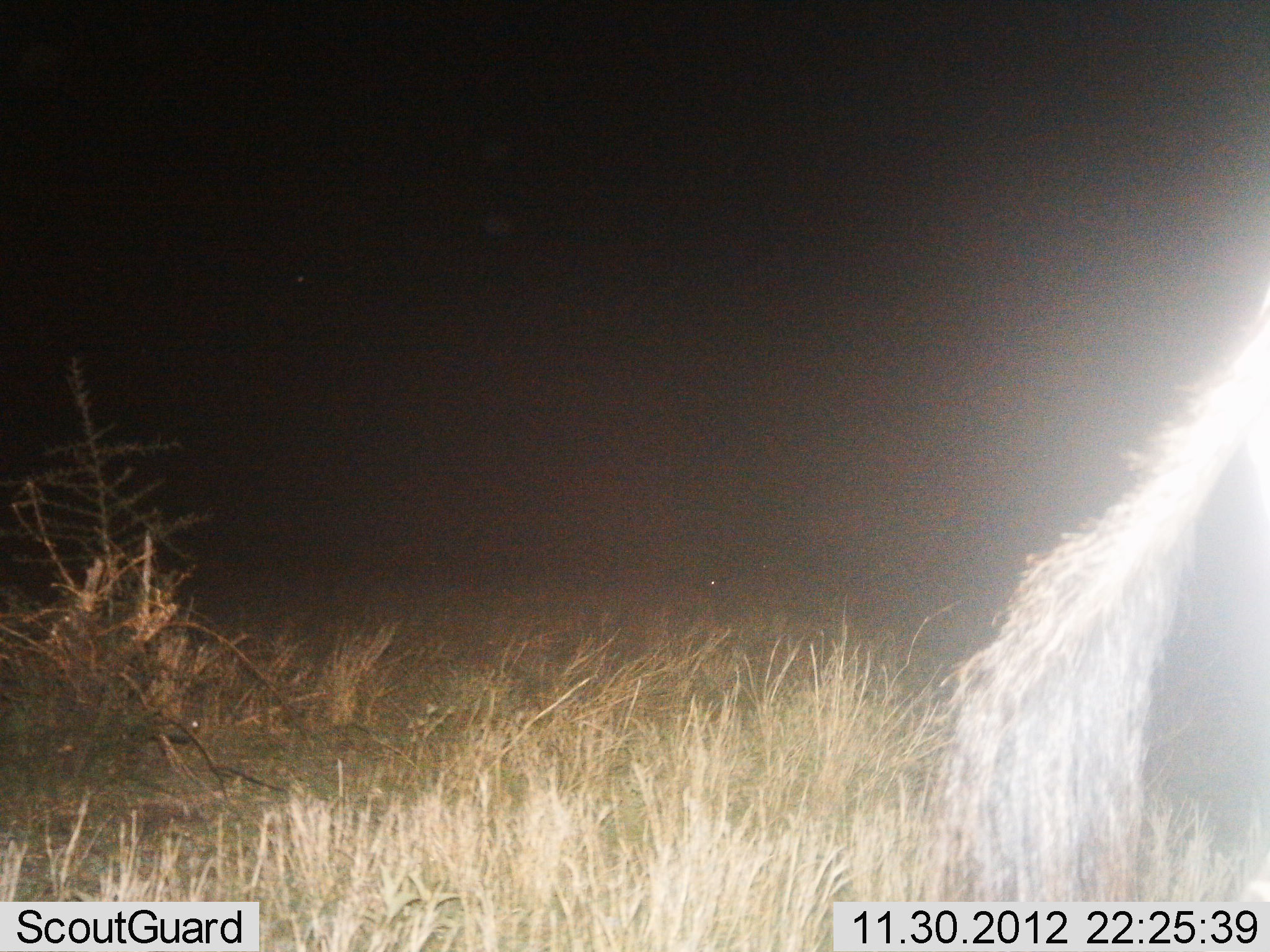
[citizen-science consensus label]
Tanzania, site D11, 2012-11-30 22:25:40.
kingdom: Animalia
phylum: Chordata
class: Mammalia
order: Artiodactyla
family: Bovidae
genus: Connochaetes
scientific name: Connochaetes taurinus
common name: blue wildebeest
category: wildebeest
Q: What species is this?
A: Wildebeest (blue wildebeest) (Connochaetes taurinus).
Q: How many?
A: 1.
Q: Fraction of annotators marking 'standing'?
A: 60%.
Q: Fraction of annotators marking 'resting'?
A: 0%.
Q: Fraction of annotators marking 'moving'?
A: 40%.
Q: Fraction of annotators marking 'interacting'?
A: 0%.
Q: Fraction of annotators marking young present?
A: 0%.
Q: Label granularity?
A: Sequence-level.